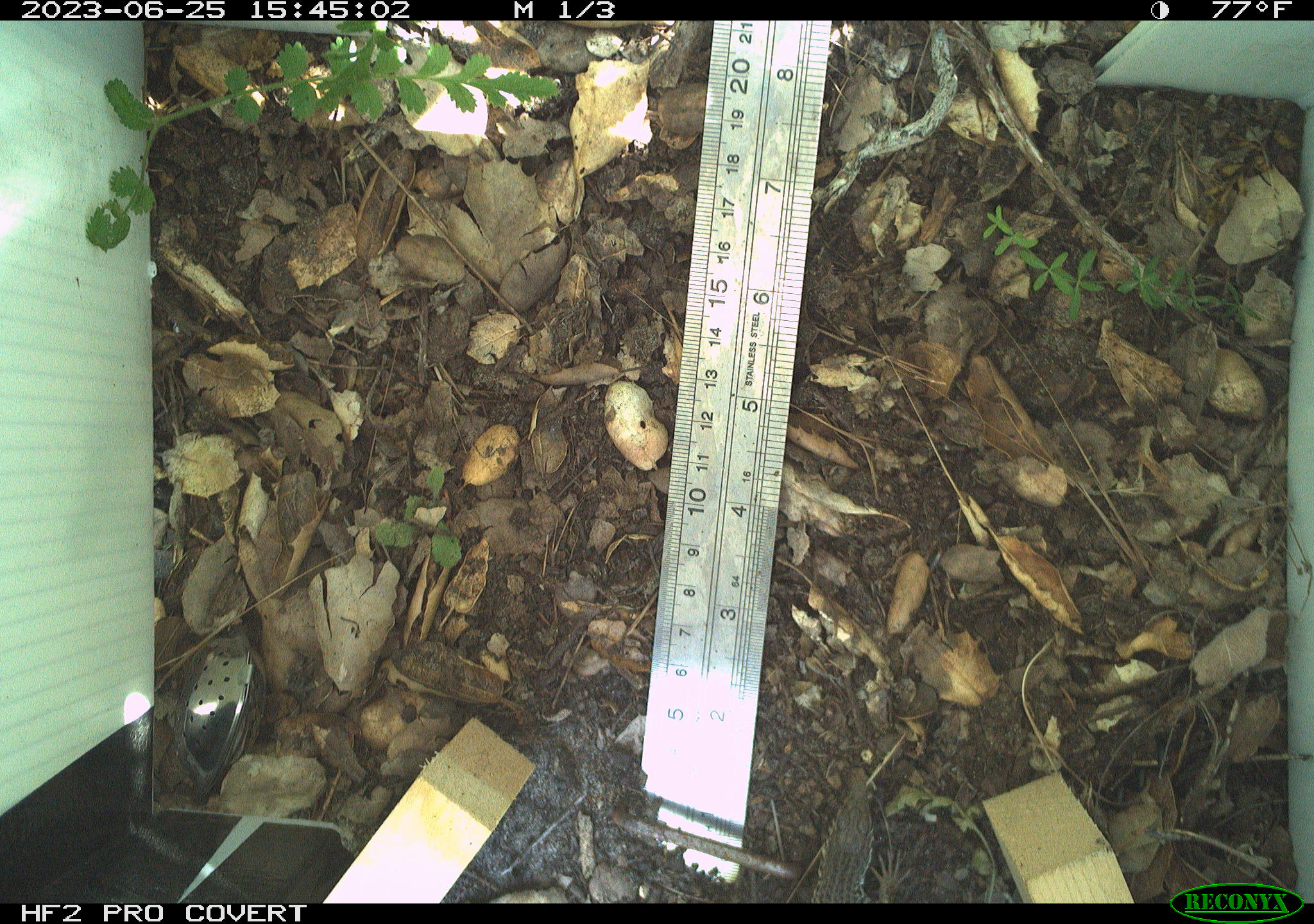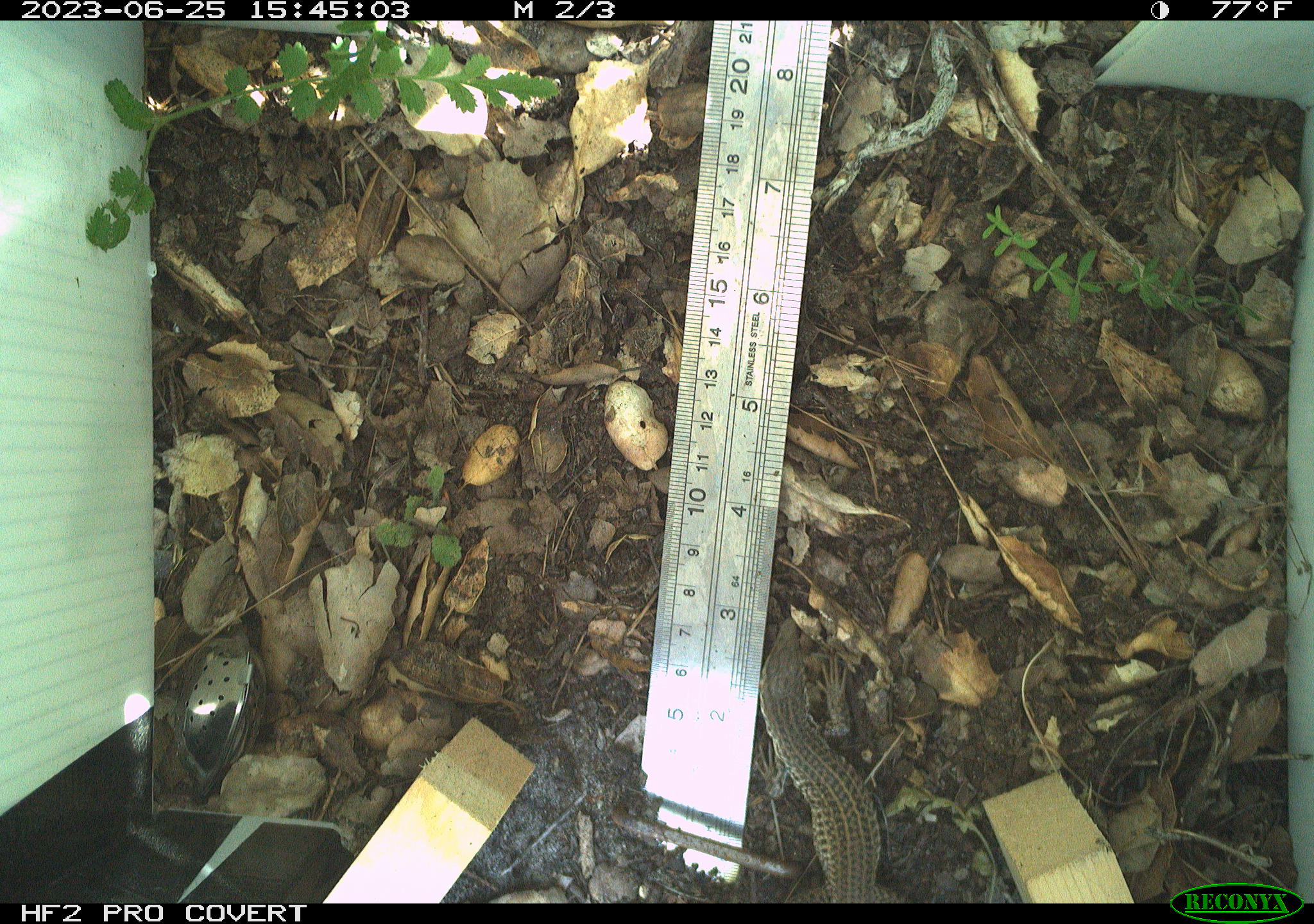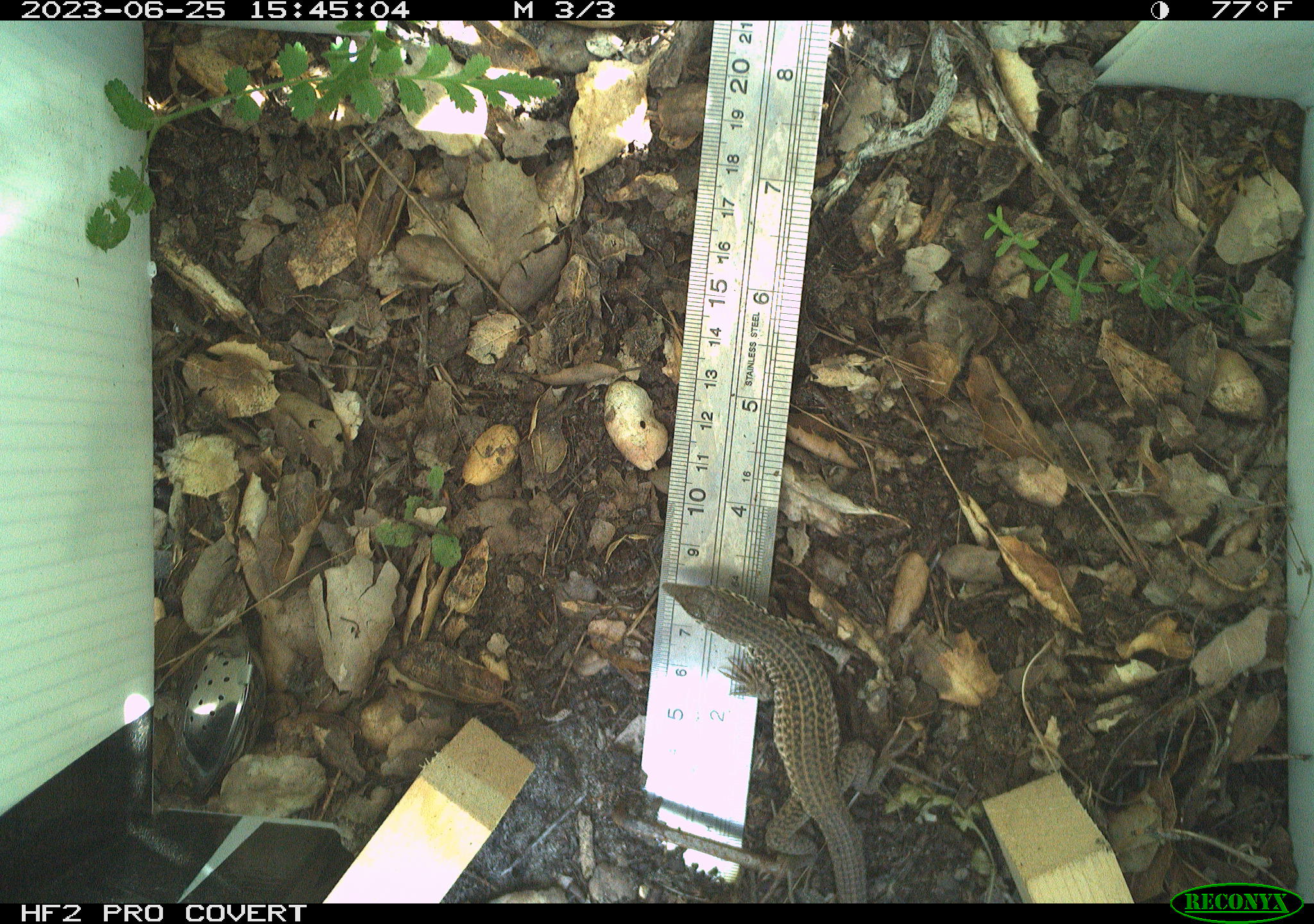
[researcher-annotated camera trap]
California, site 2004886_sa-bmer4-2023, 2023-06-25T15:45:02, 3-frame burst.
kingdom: Animalia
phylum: Chordata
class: Reptilia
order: Squamata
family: Teiidae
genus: Aspidoscelis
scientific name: Aspidoscelis tigris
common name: western whiptail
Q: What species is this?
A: Western whiptail (Aspidoscelis tigris).